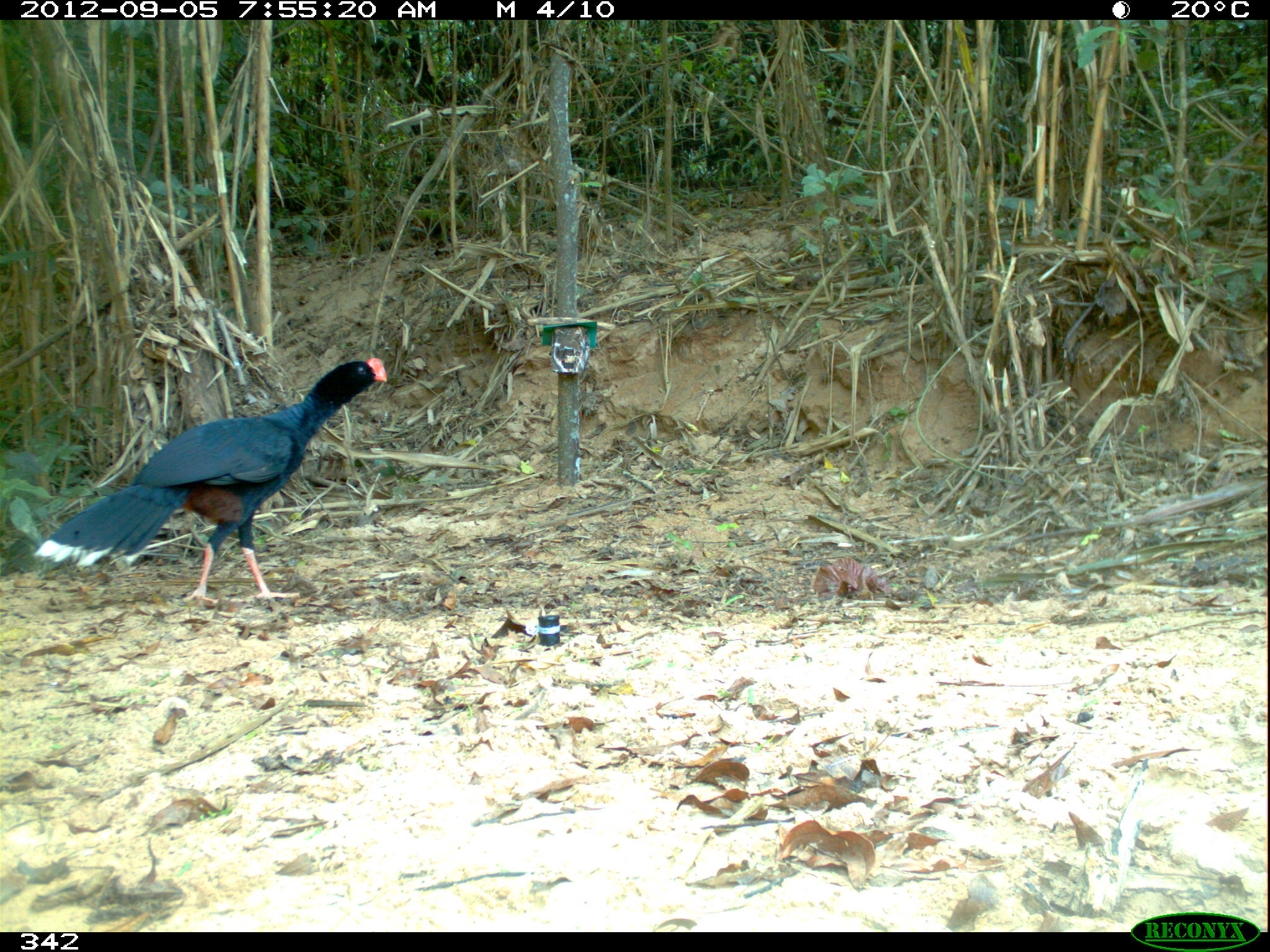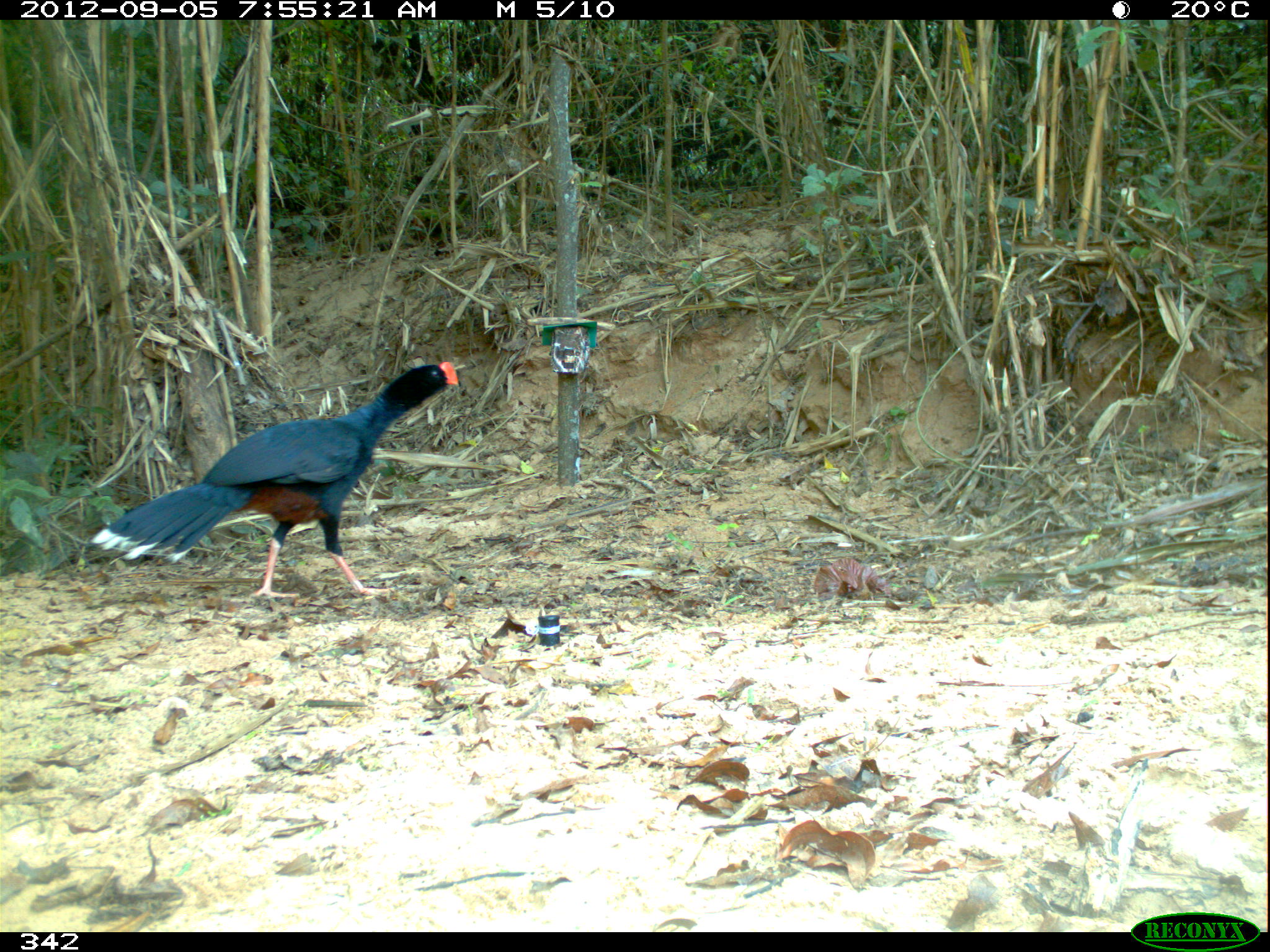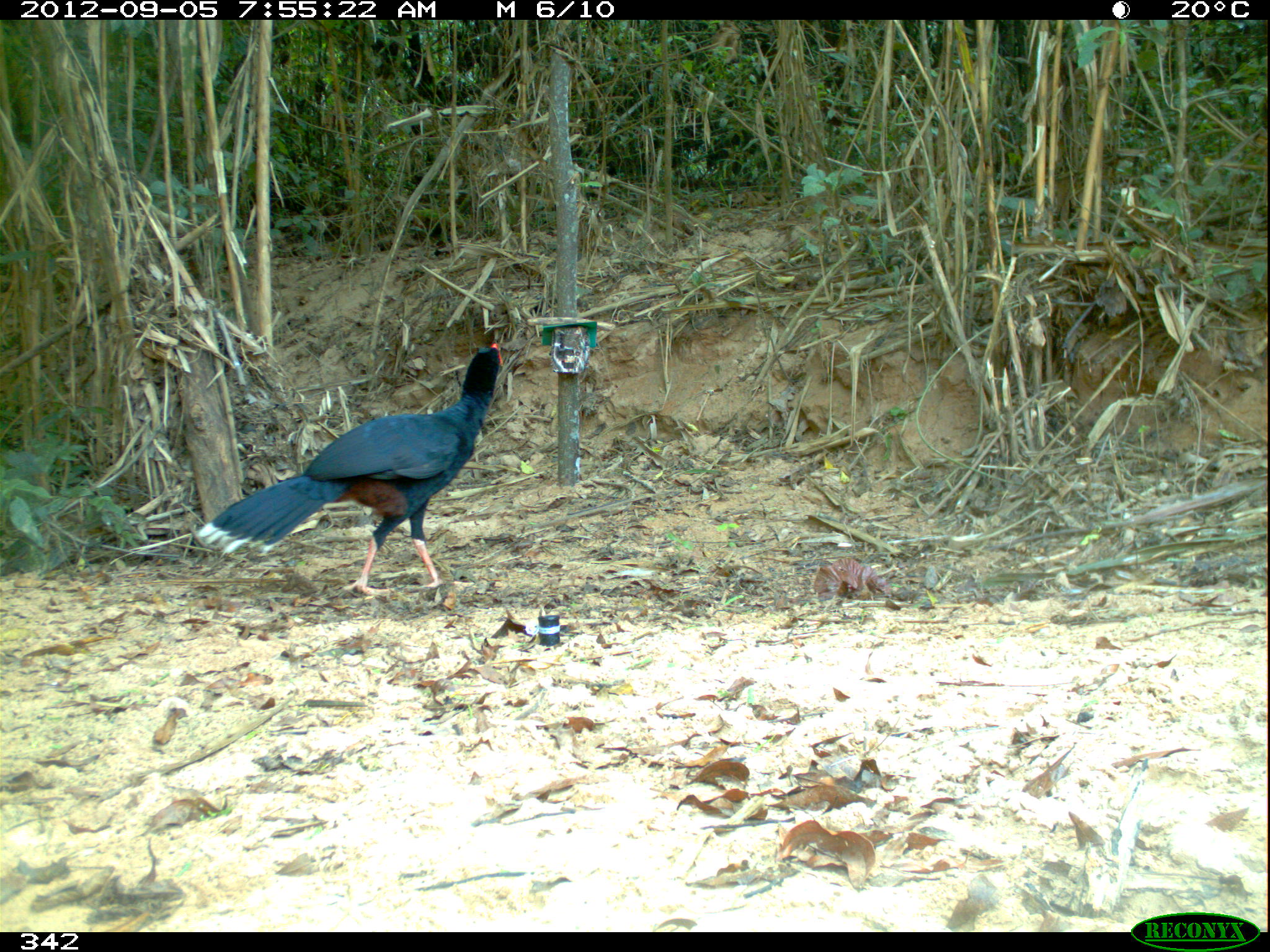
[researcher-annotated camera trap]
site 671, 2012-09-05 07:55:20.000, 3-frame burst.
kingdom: Animalia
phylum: Chordata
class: Aves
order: Galliformes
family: Cracidae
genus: Mitu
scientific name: Mitu tuberosum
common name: razor-billed curassow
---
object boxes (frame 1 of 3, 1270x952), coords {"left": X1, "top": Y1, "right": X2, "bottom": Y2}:
mitu tuberosum: {"left": 34, "top": 357, "right": 389, "bottom": 603}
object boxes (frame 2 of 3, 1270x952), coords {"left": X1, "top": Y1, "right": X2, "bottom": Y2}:
mitu tuberosum: {"left": 90, "top": 360, "right": 459, "bottom": 598}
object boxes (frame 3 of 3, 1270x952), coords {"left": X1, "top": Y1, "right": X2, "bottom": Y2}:
mitu tuberosum: {"left": 193, "top": 341, "right": 504, "bottom": 596}